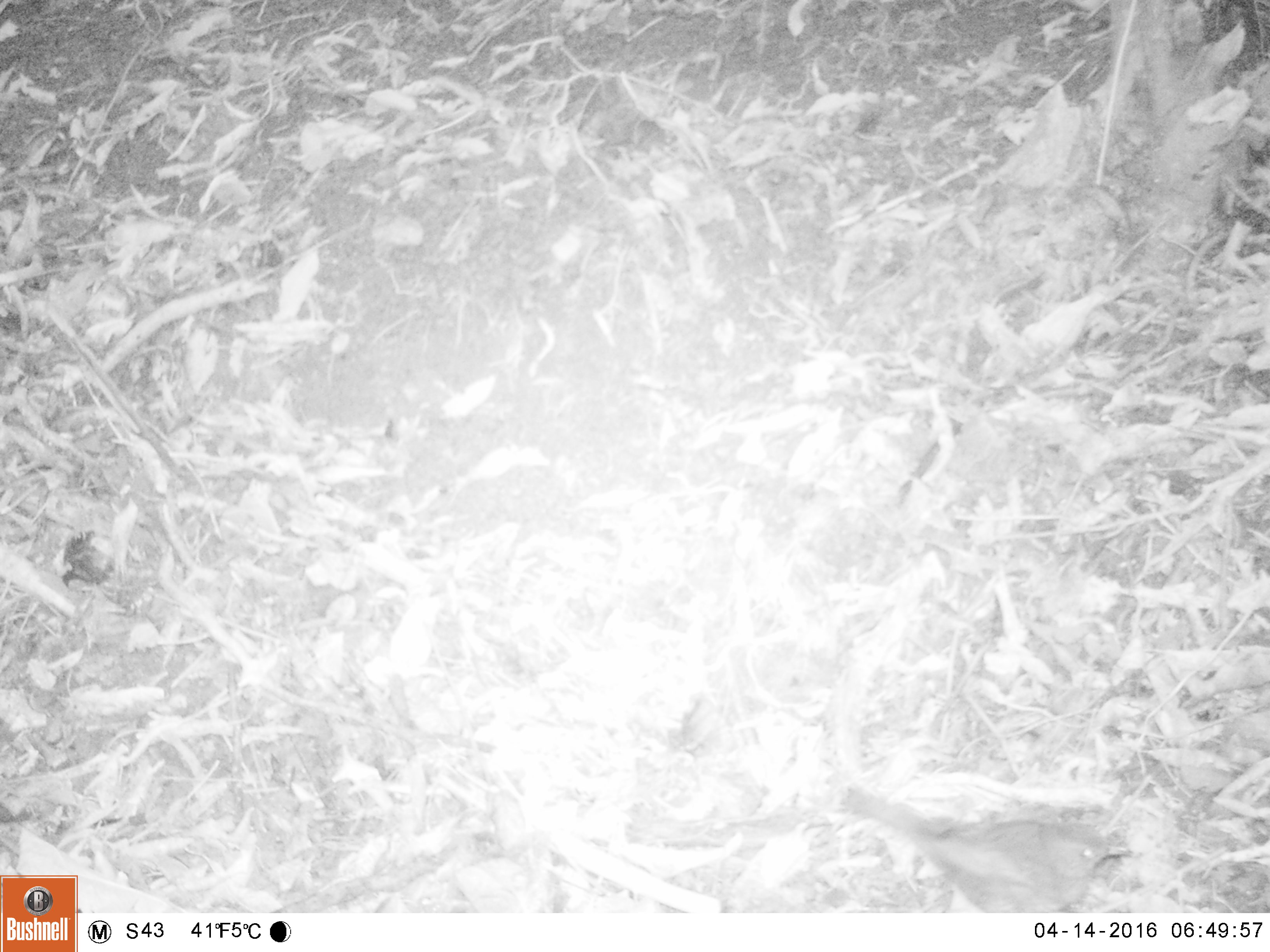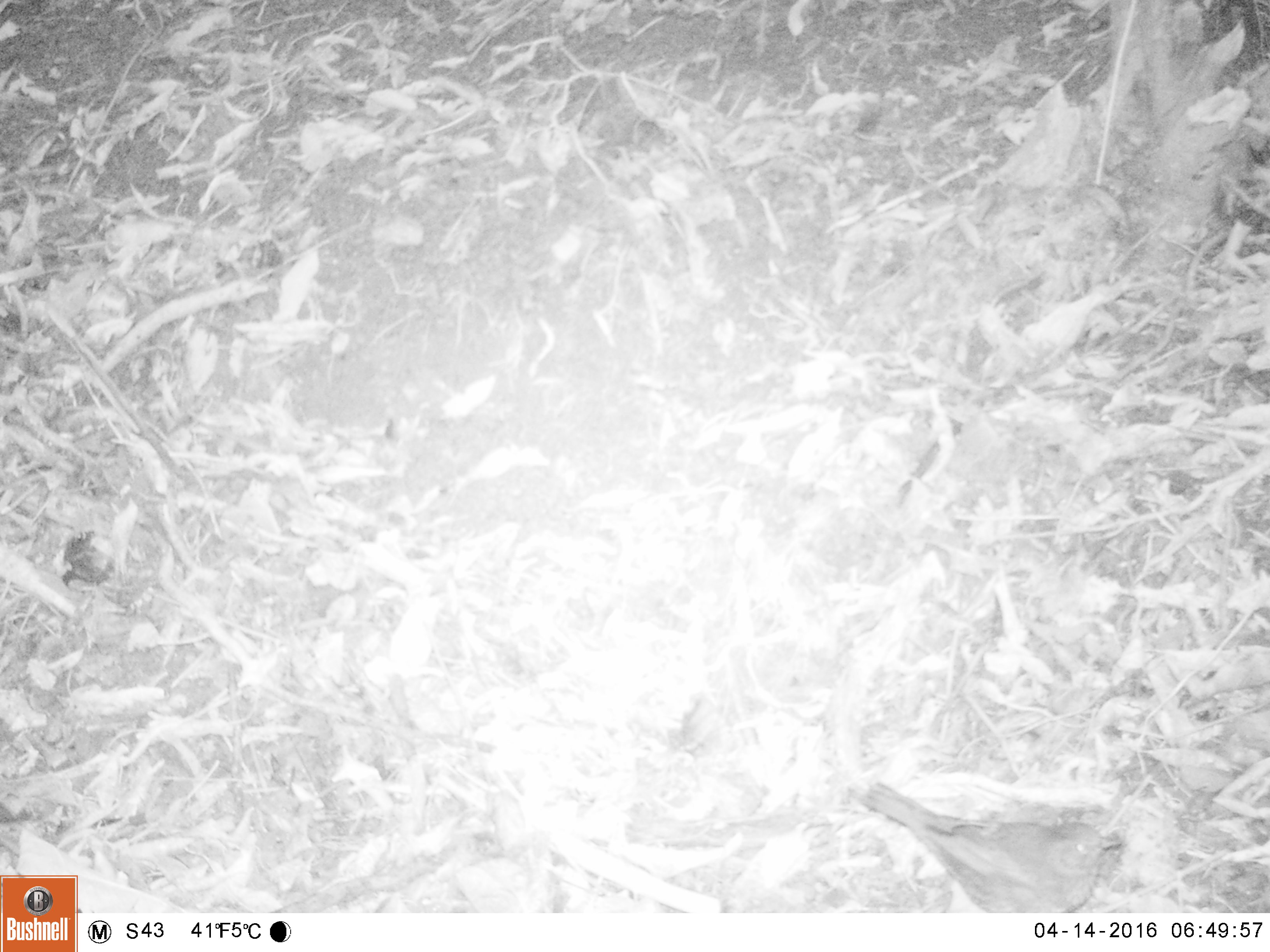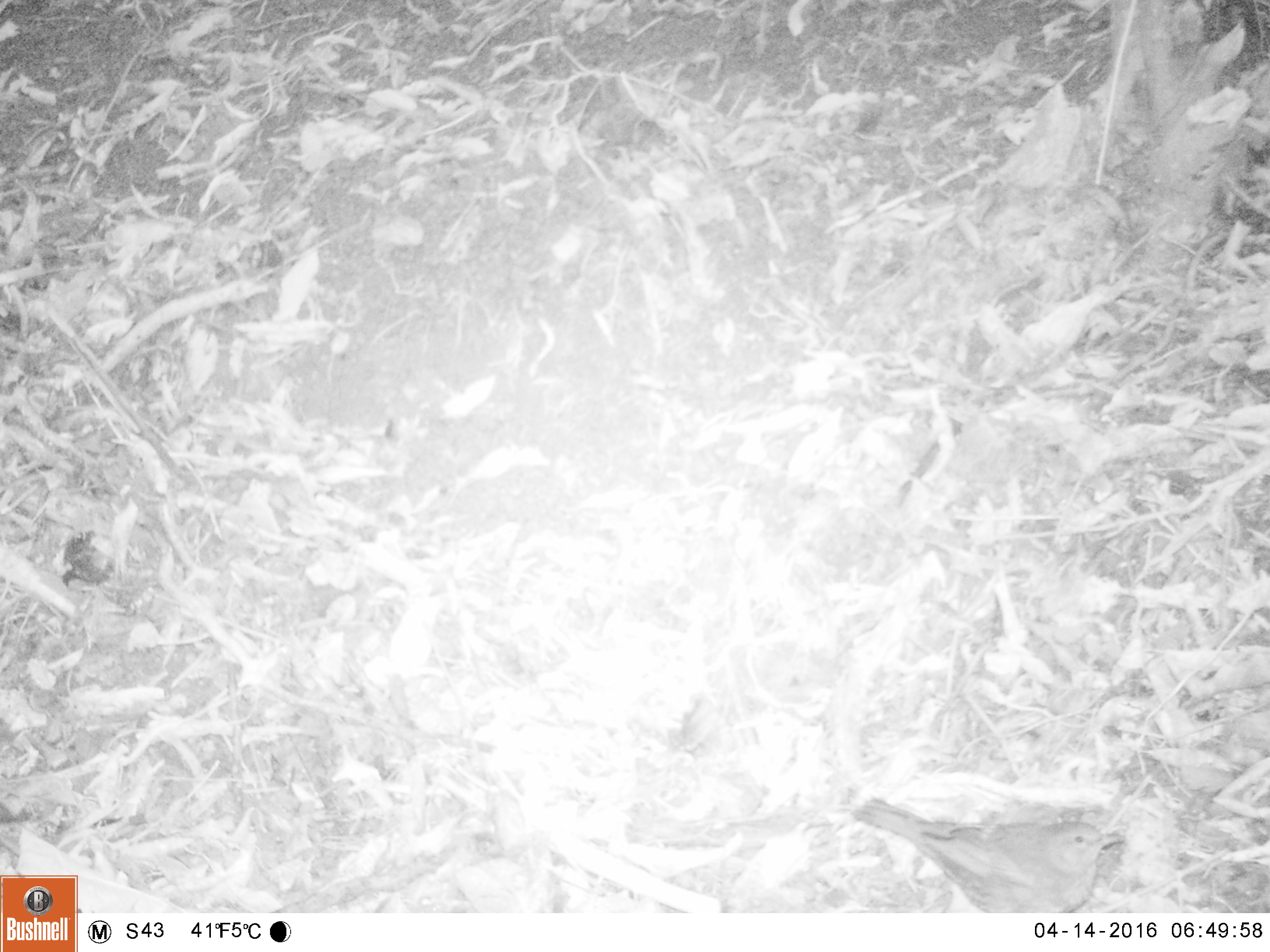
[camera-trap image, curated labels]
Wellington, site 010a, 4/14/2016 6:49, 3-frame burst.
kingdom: Animalia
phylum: Chordata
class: Aves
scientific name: Aves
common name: bird